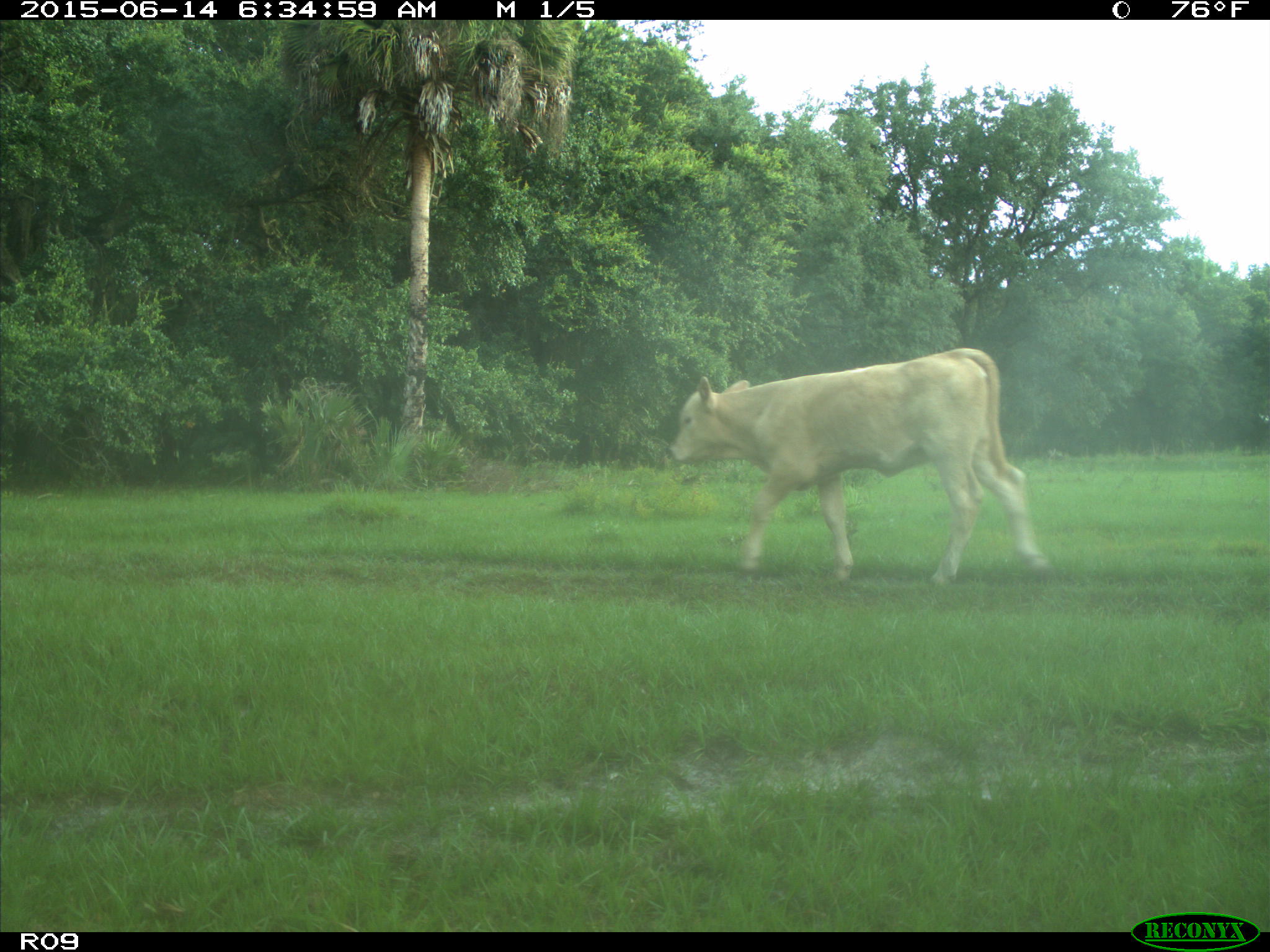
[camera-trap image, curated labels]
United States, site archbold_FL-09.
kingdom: Animalia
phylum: Chordata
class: Mammalia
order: Artiodactyla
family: Bovidae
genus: Bos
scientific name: Bos taurus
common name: domestic cow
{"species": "Bos taurus (domestic cow)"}